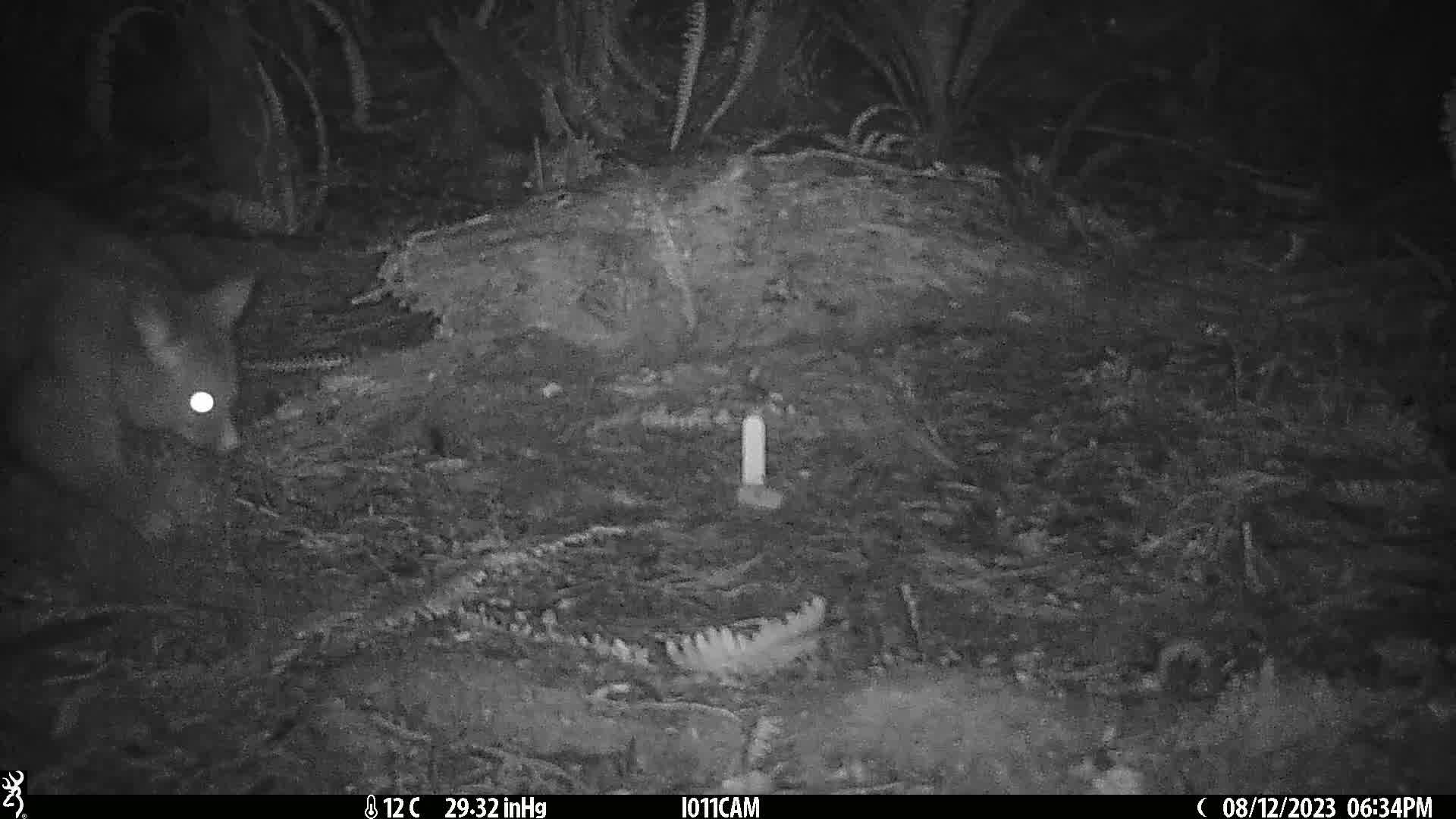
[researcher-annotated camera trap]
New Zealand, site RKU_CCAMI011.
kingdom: Animalia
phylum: Chordata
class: Mammalia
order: Diprotodontia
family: Phalangeridae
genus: Trichosurus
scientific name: Trichosurus vulpecula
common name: common brushtail possum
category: possum